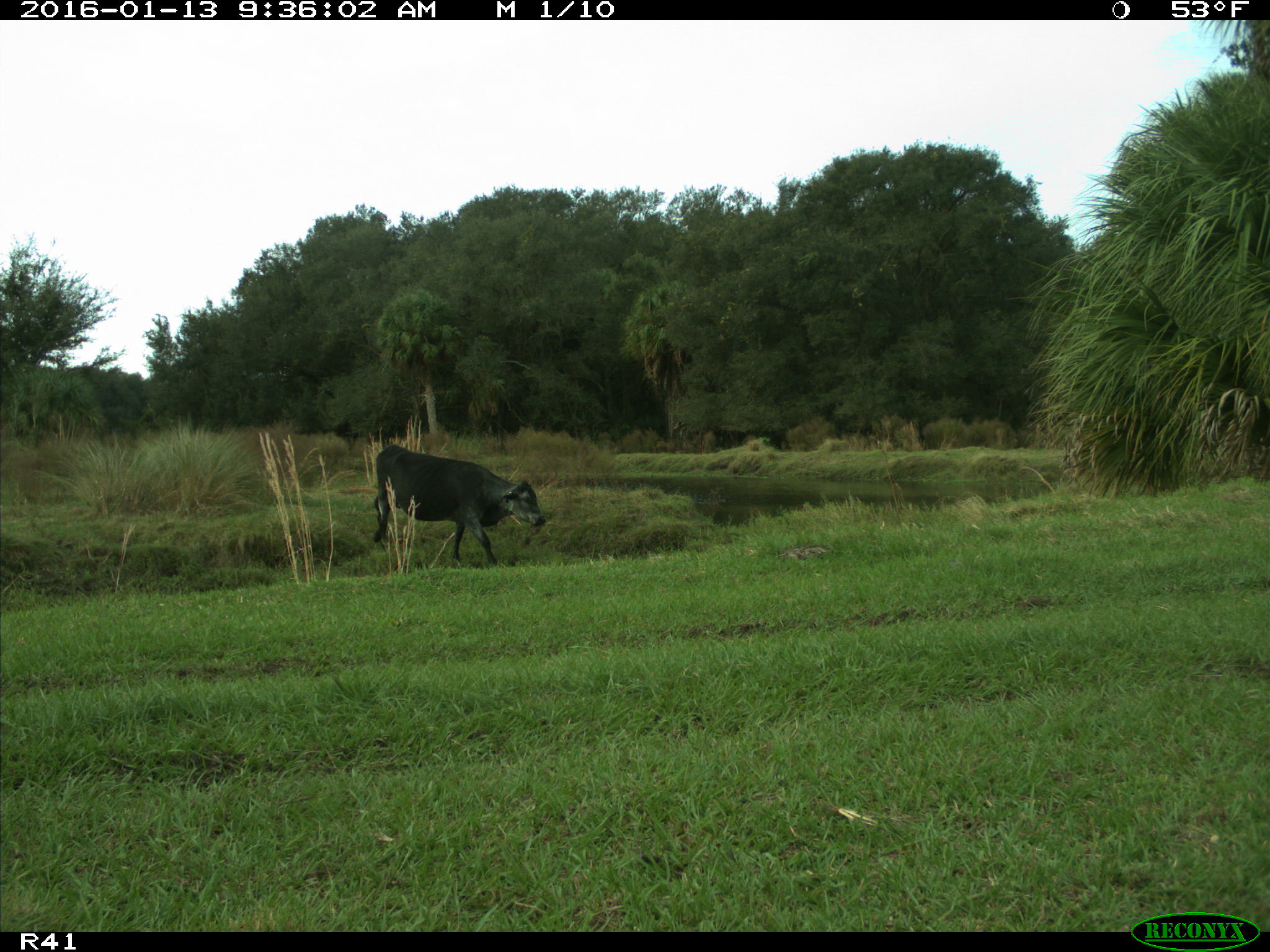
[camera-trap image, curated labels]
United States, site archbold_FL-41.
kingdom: Animalia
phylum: Chordata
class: Mammalia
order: Artiodactyla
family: Bovidae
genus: Bos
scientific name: Bos taurus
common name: domestic cow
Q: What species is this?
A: Bos taurus (domestic cow).